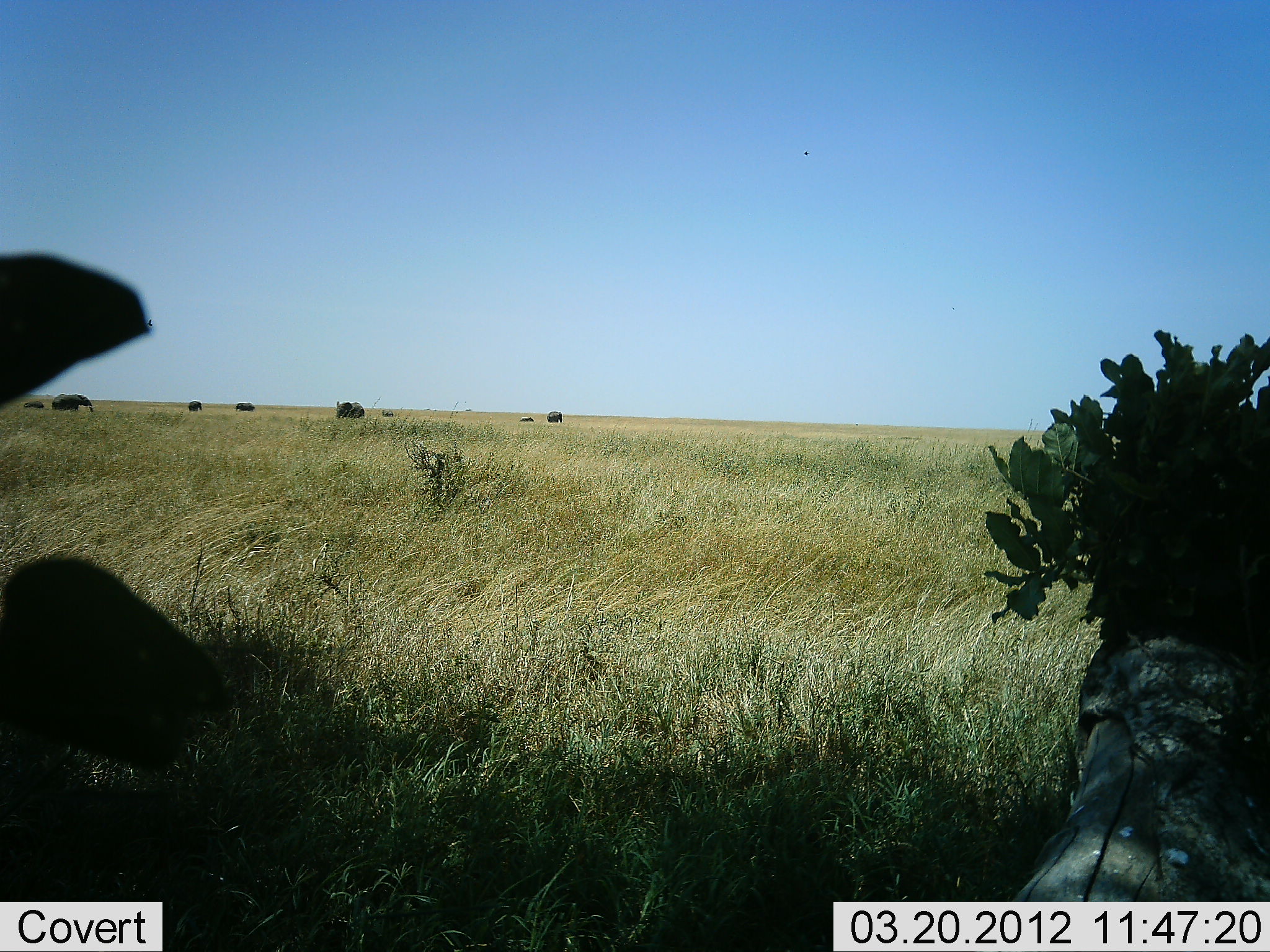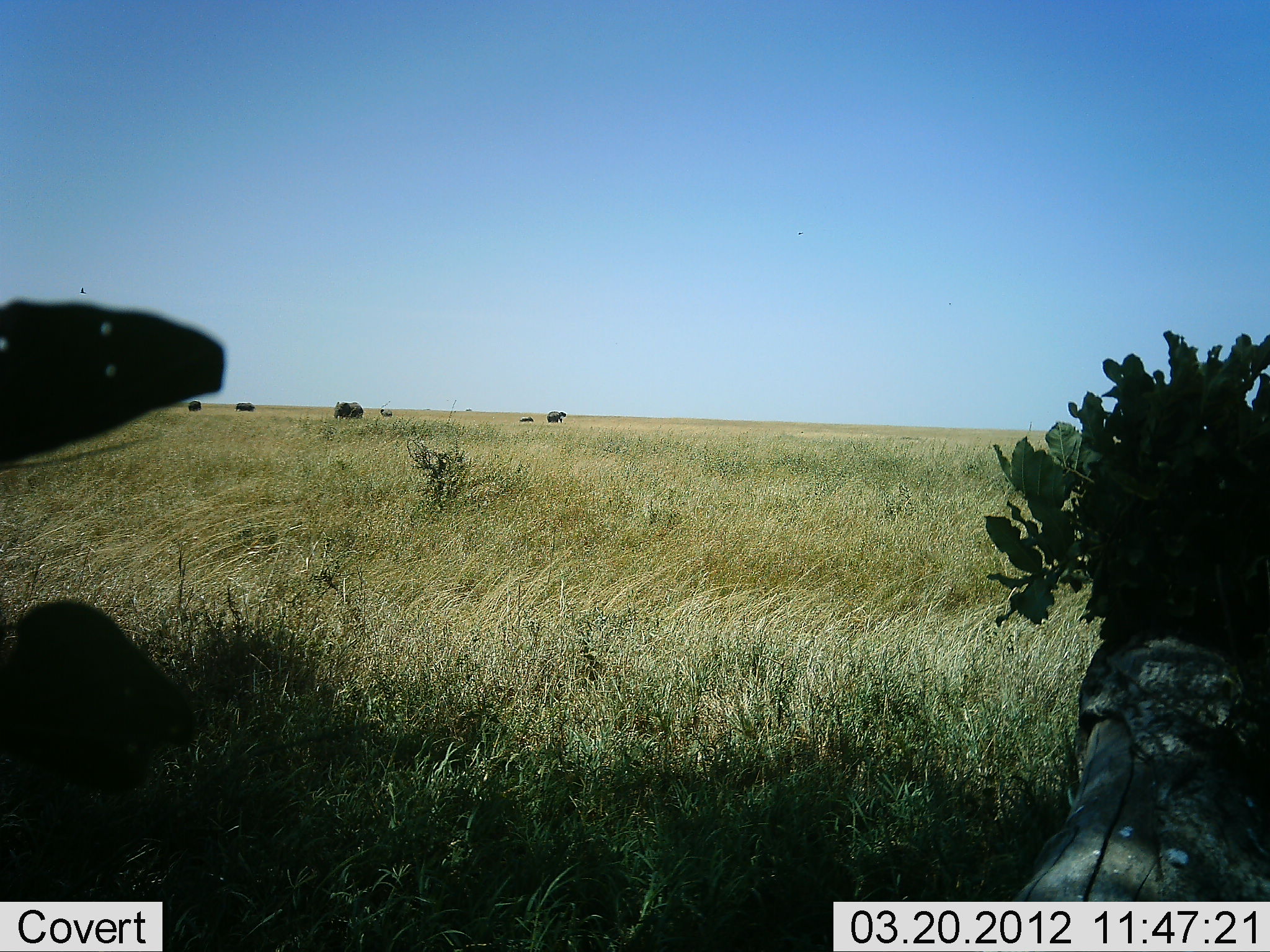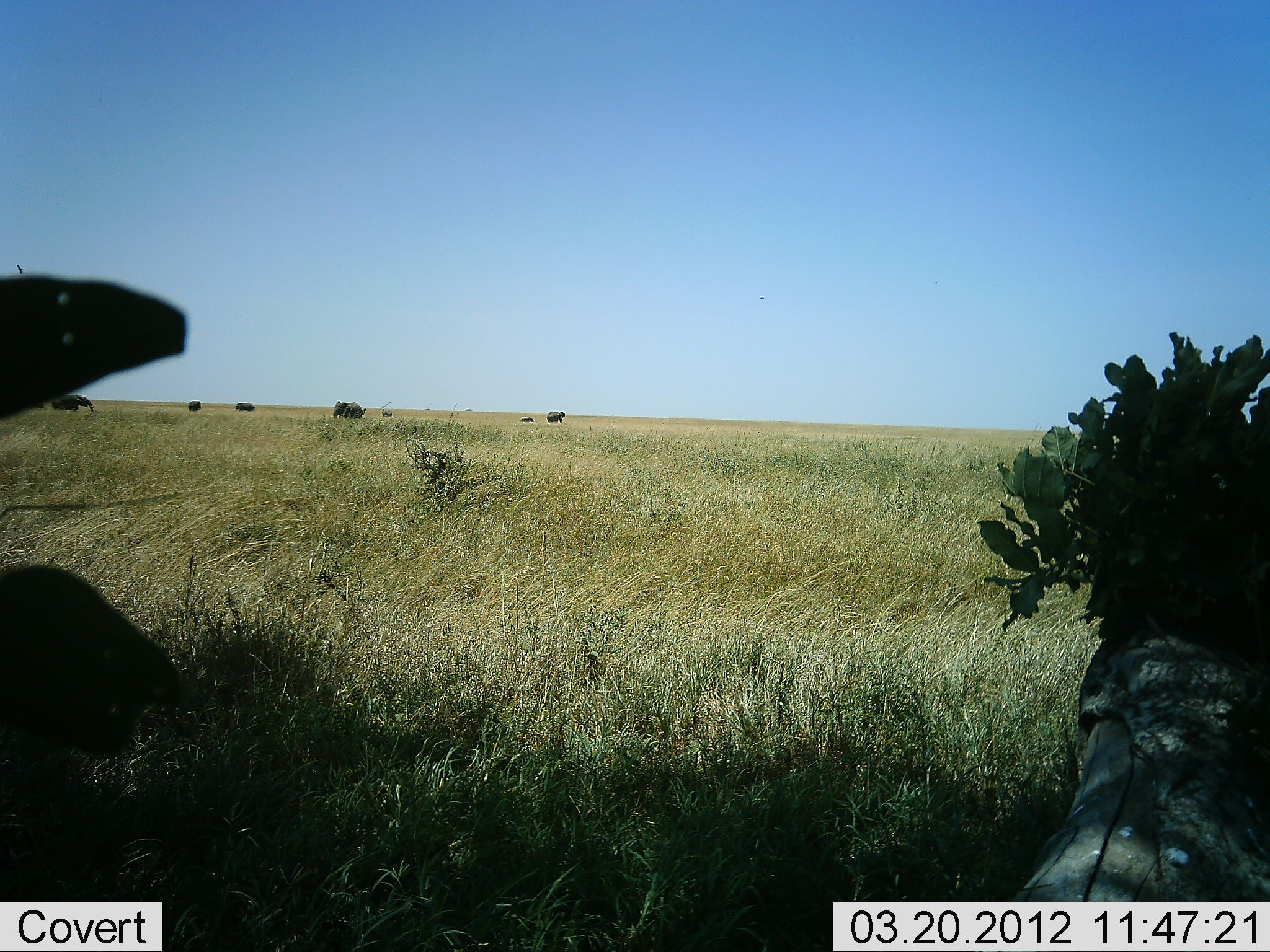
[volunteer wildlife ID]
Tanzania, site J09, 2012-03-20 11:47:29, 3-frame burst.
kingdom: Animalia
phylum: Chordata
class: Mammalia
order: Proboscidea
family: Elephantidae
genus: Loxodonta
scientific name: Loxodonta africana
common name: african bush elephant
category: elephant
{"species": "elephant (african bush elephant) (Loxodonta africana)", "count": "7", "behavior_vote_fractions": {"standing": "75%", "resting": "0%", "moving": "31%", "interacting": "0%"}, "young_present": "44%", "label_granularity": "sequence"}